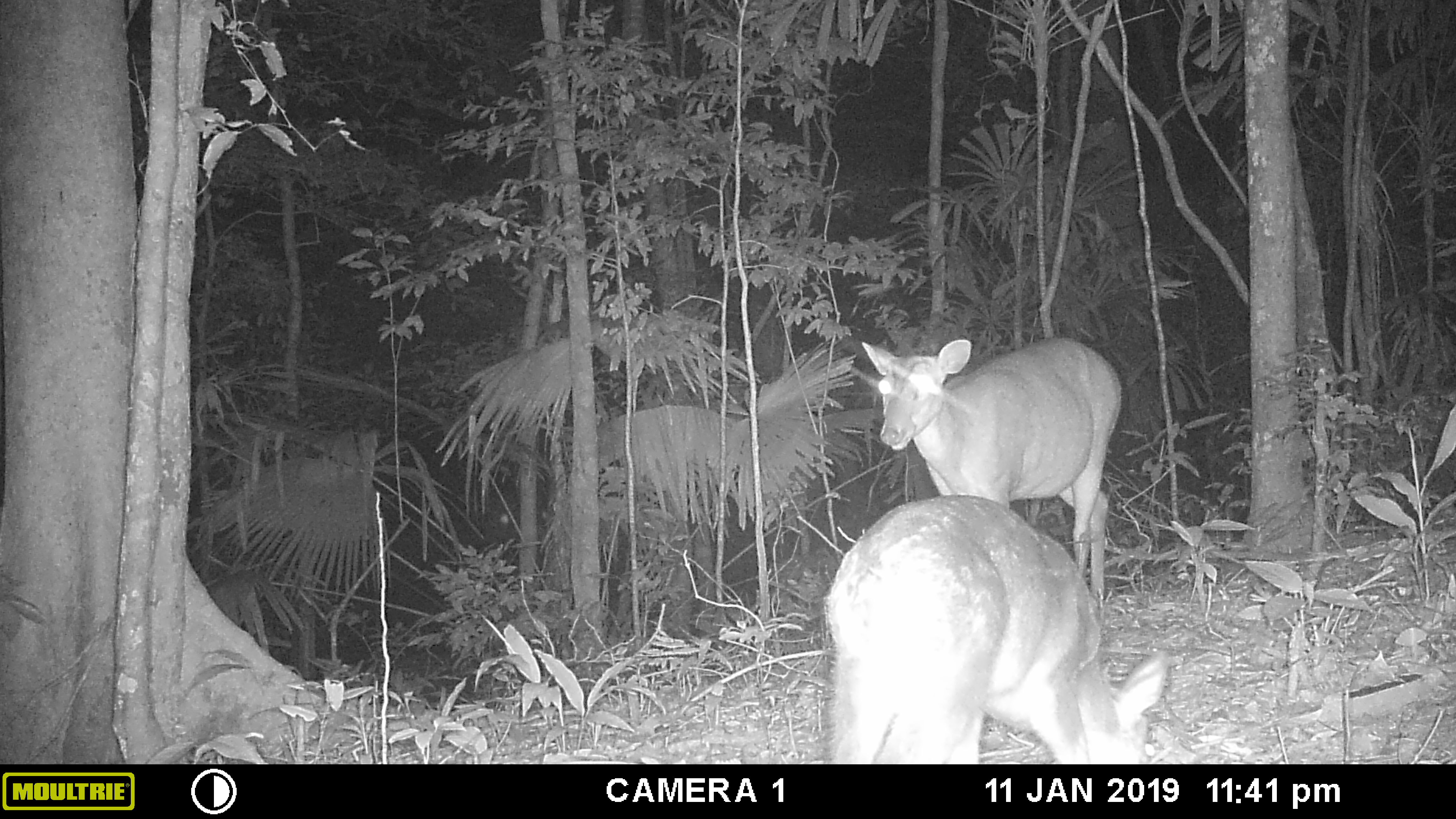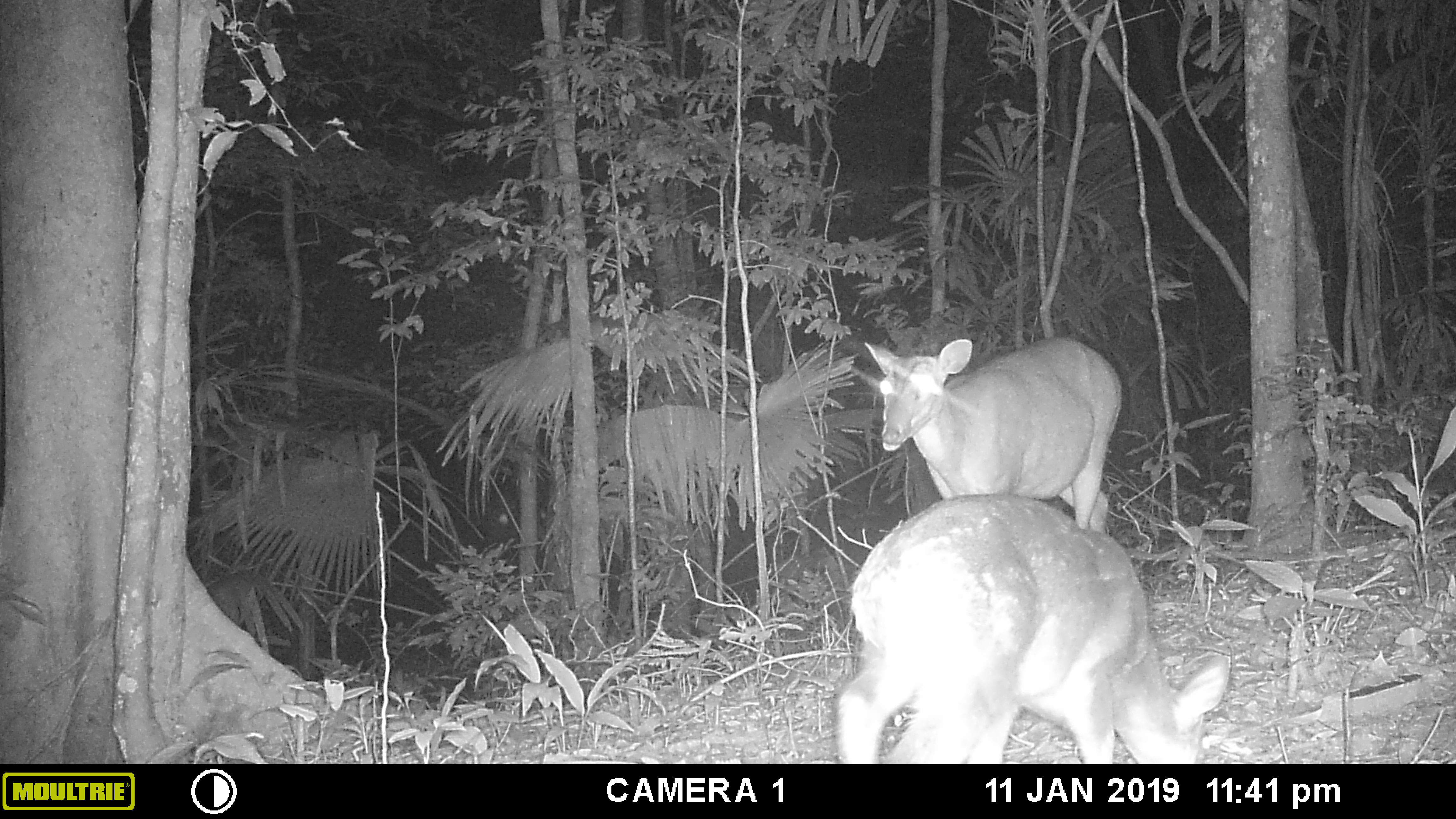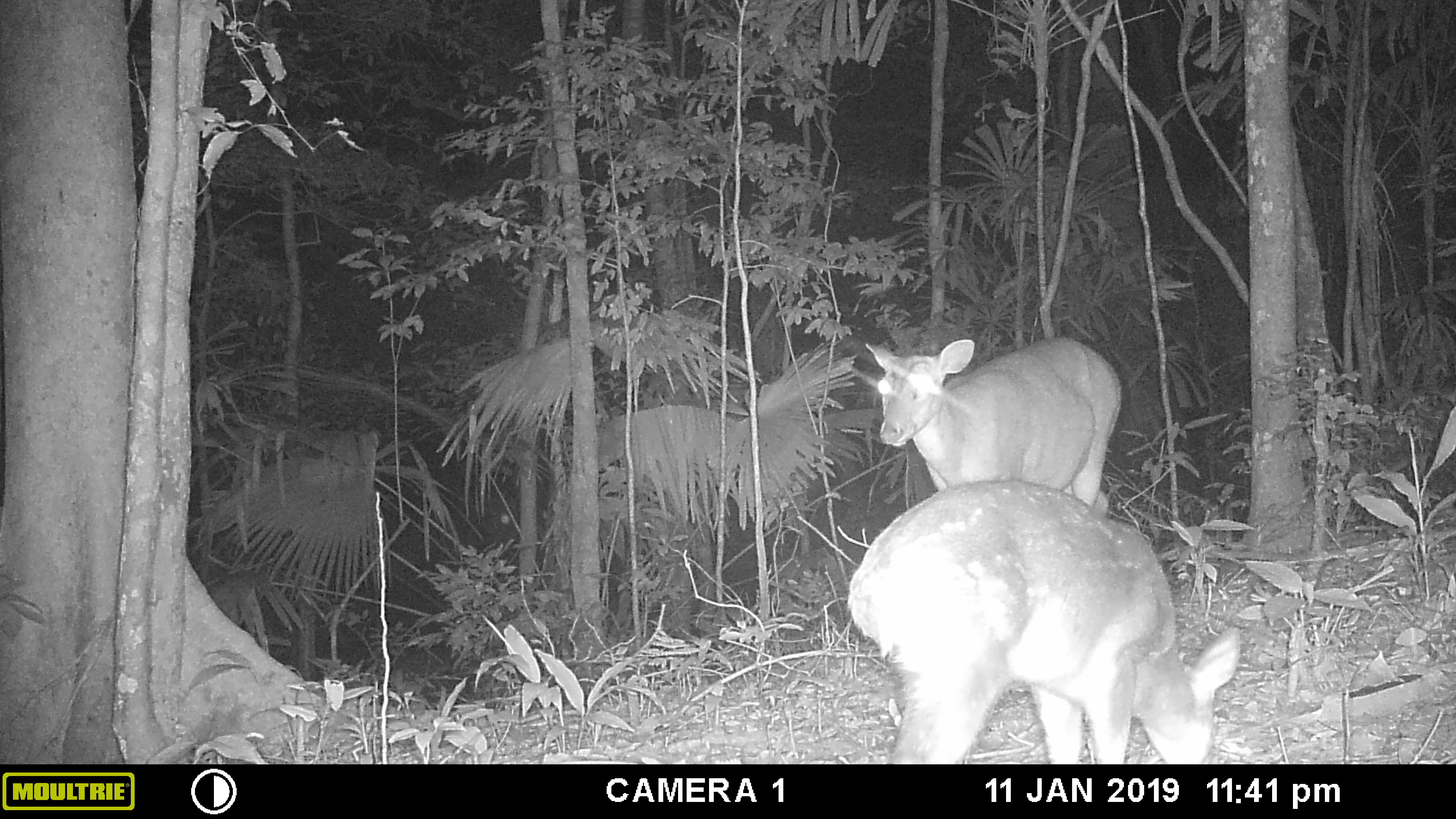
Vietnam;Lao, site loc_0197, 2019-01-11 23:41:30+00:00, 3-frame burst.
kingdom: Animalia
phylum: Chordata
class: Mammalia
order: Artiodactyla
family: Cervidae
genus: Muntiacus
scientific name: Muntiacus vuquangensis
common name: large-antlered muntjac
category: large antlered muntjac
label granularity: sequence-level